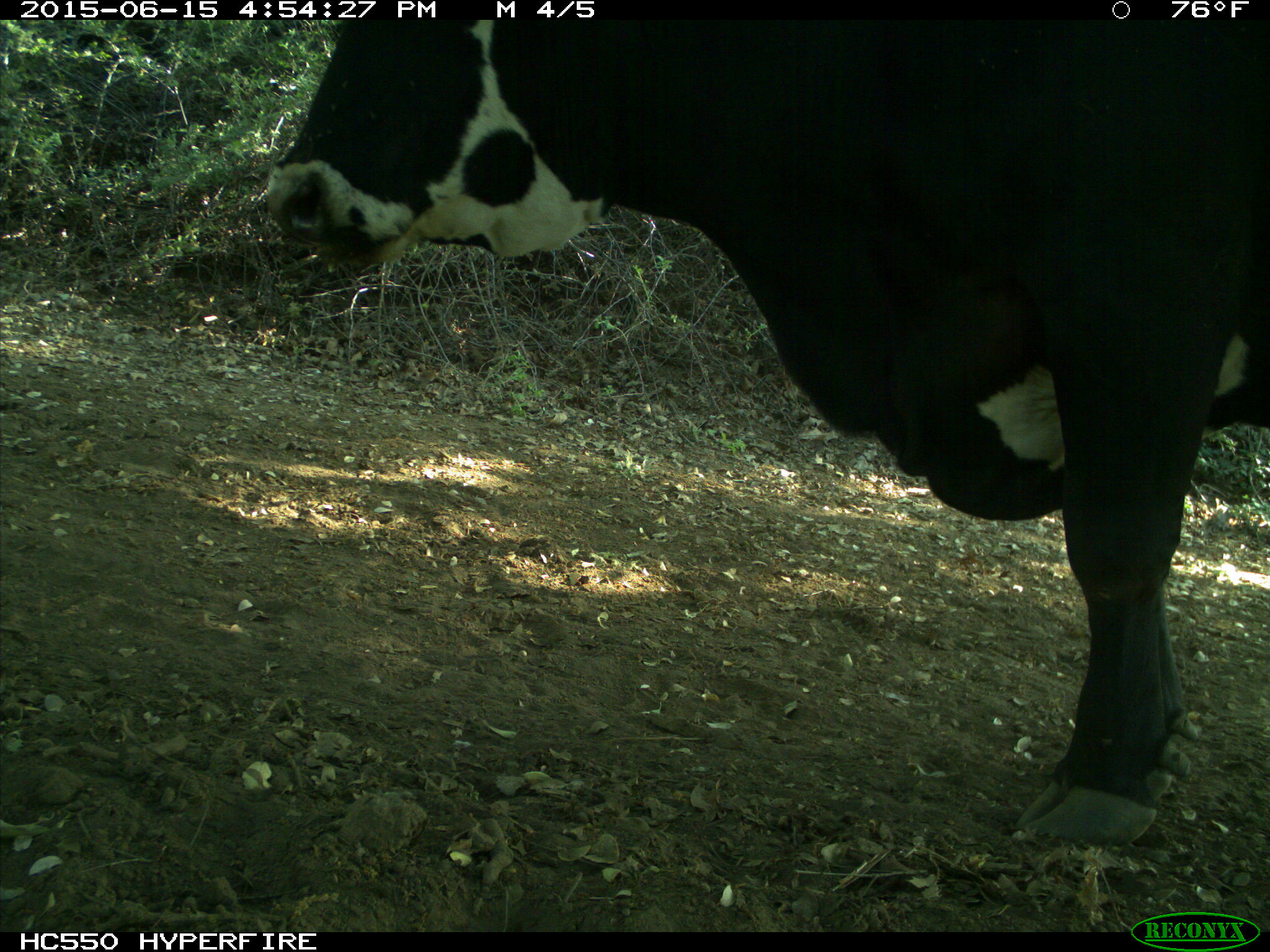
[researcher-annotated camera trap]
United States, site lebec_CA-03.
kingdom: Animalia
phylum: Chordata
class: Mammalia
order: Artiodactyla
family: Bovidae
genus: Bos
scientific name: Bos taurus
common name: domestic cow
Bos taurus (domestic cow).